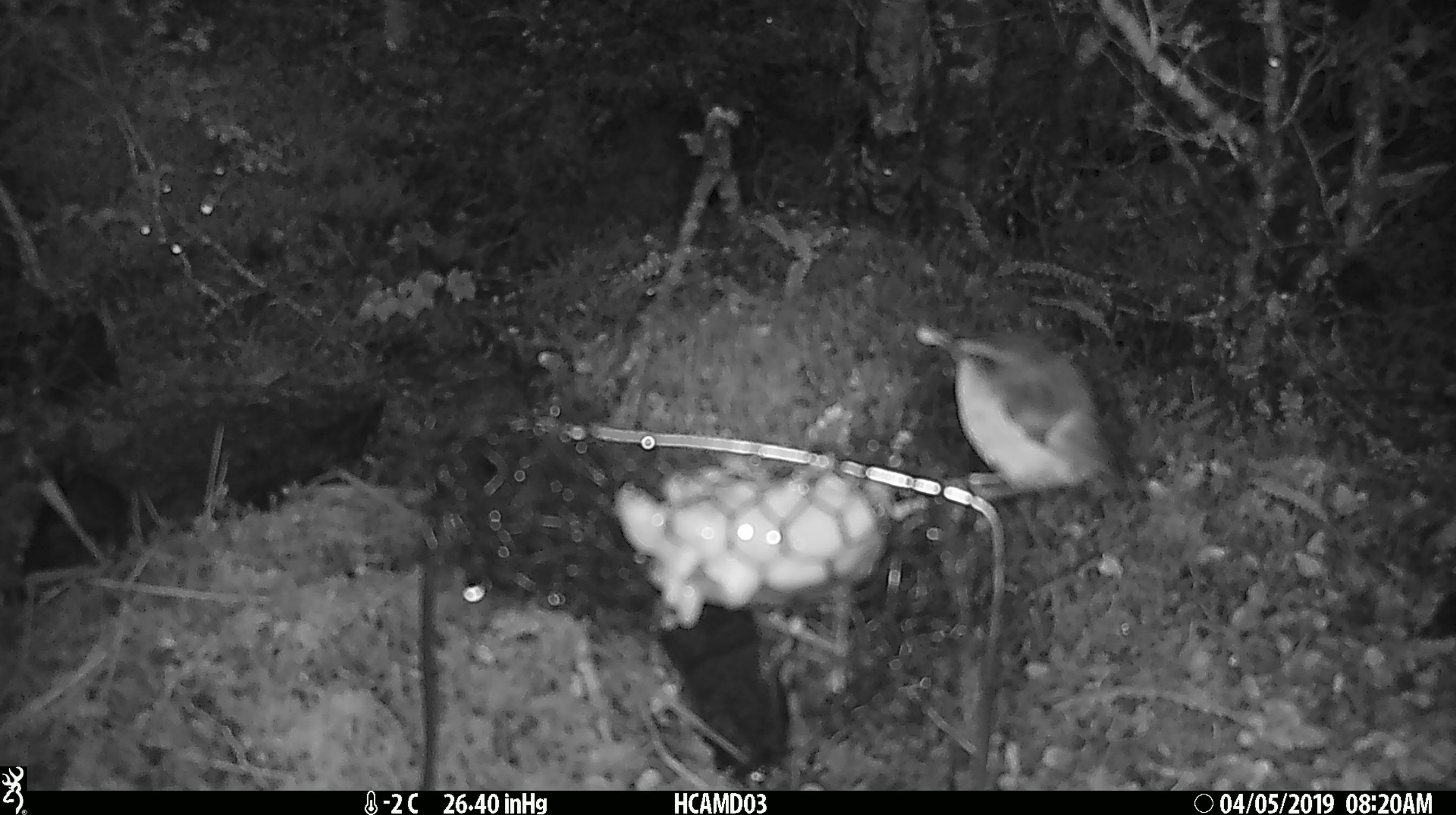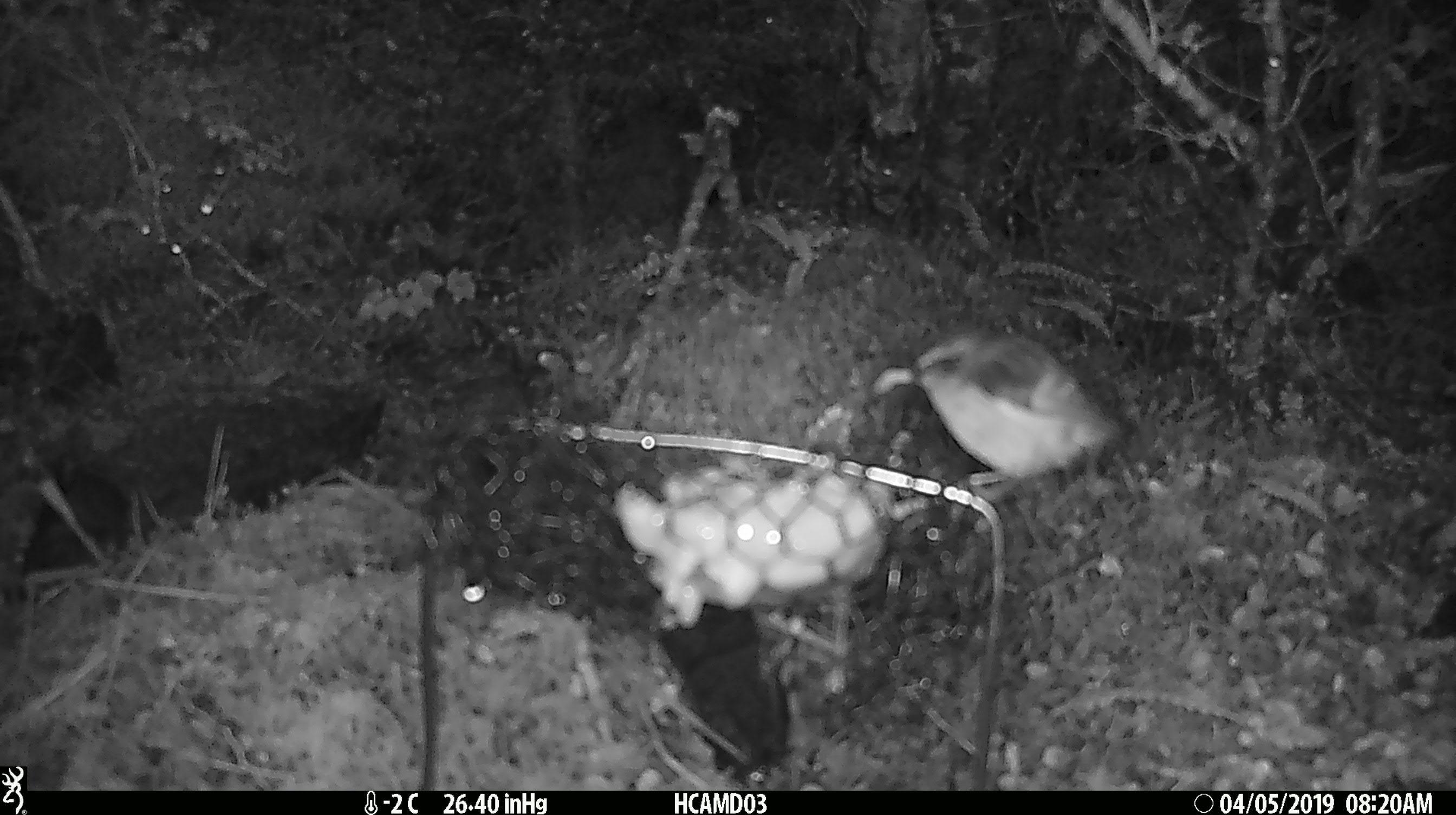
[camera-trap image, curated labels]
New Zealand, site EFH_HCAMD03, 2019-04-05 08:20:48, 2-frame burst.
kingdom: Animalia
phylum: Chordata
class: Aves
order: Passeriformes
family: Acanthisittidae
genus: Acanthisitta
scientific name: Acanthisitta chloris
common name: rifleman